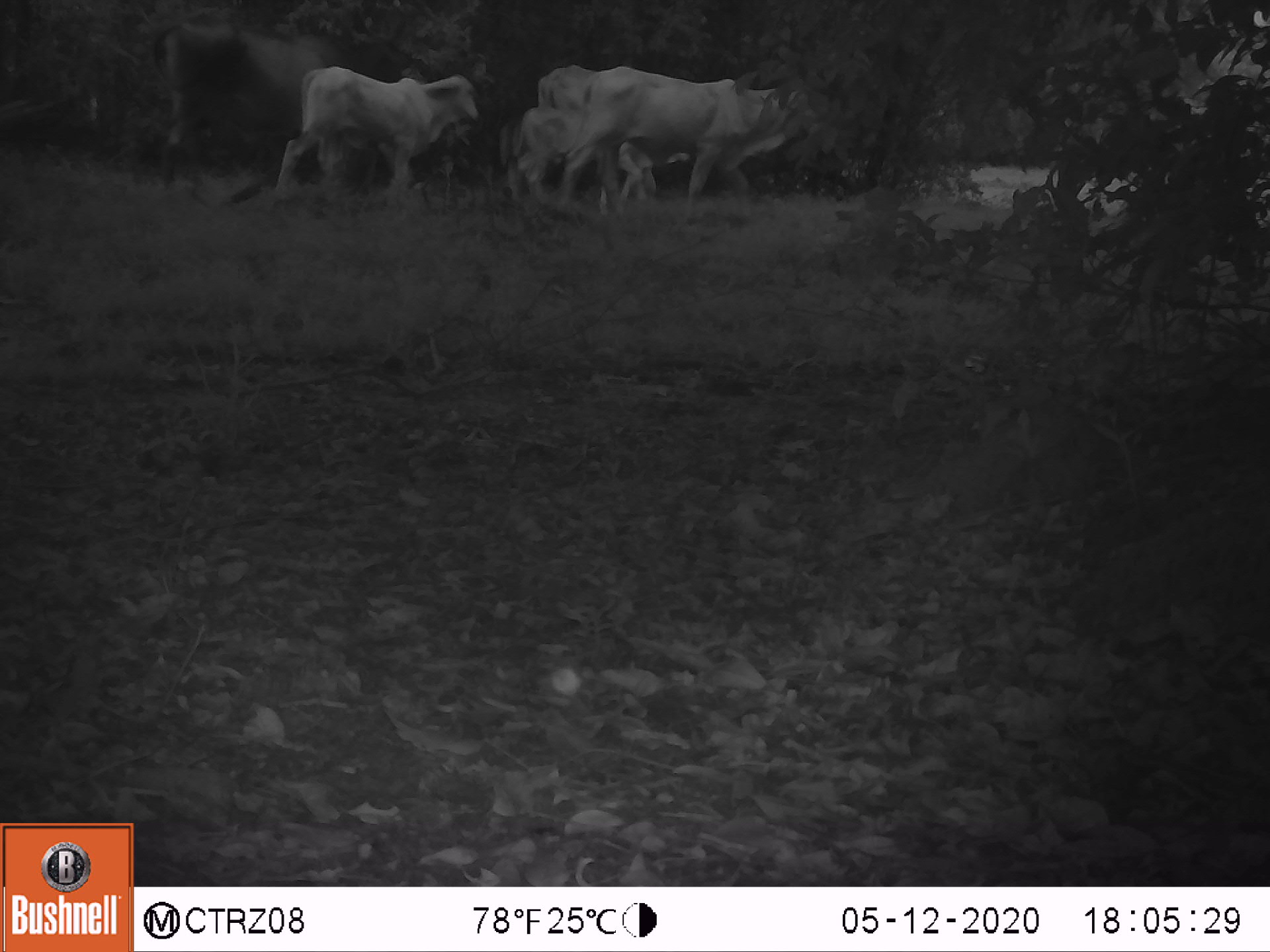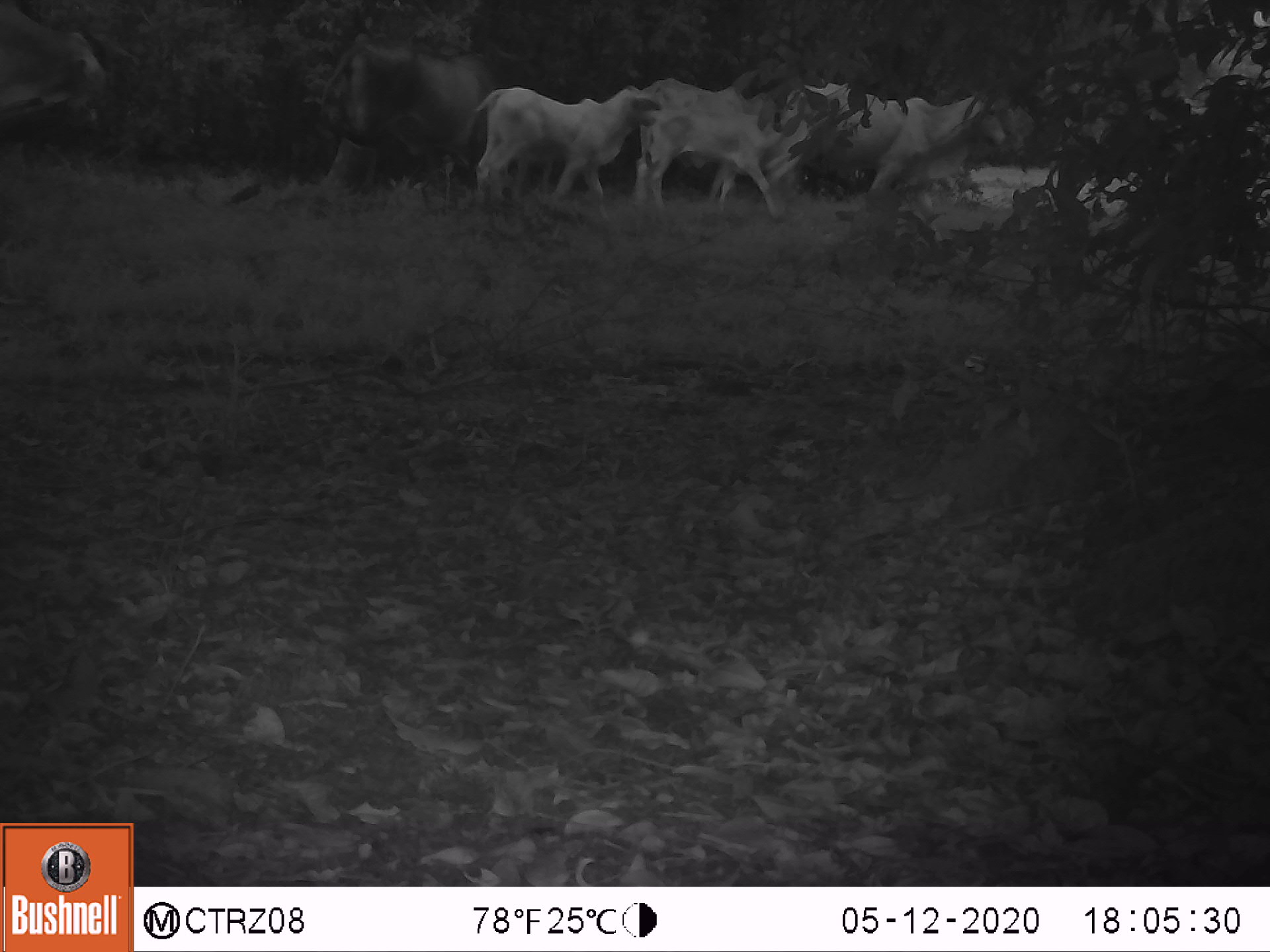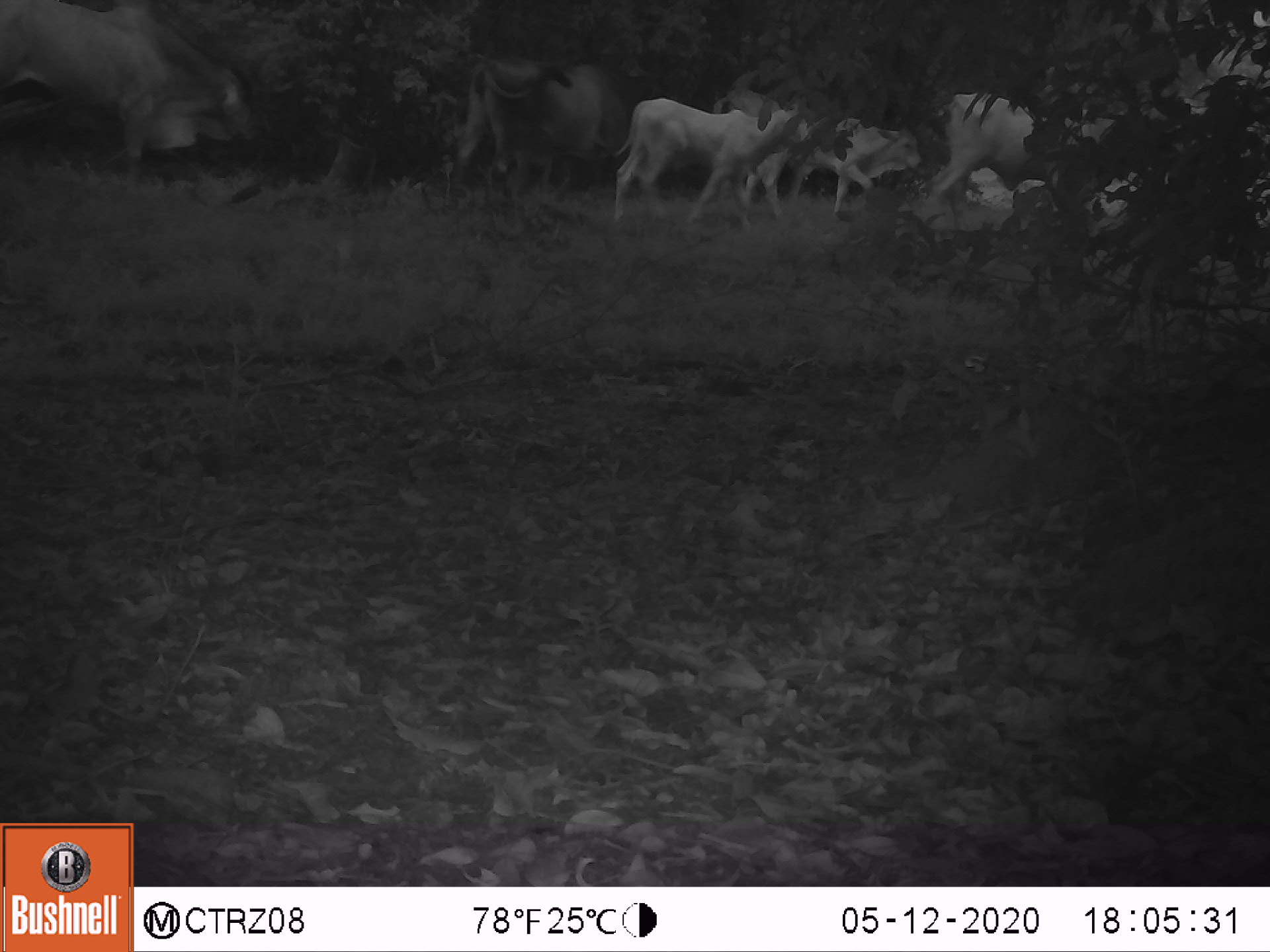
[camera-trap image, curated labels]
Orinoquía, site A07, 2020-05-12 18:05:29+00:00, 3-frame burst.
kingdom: Animalia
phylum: Chordata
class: Mammalia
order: Artiodactyla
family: Bovidae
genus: Bos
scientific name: Bos taurus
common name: cow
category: cattle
Cattle (cow) (Bos taurus).